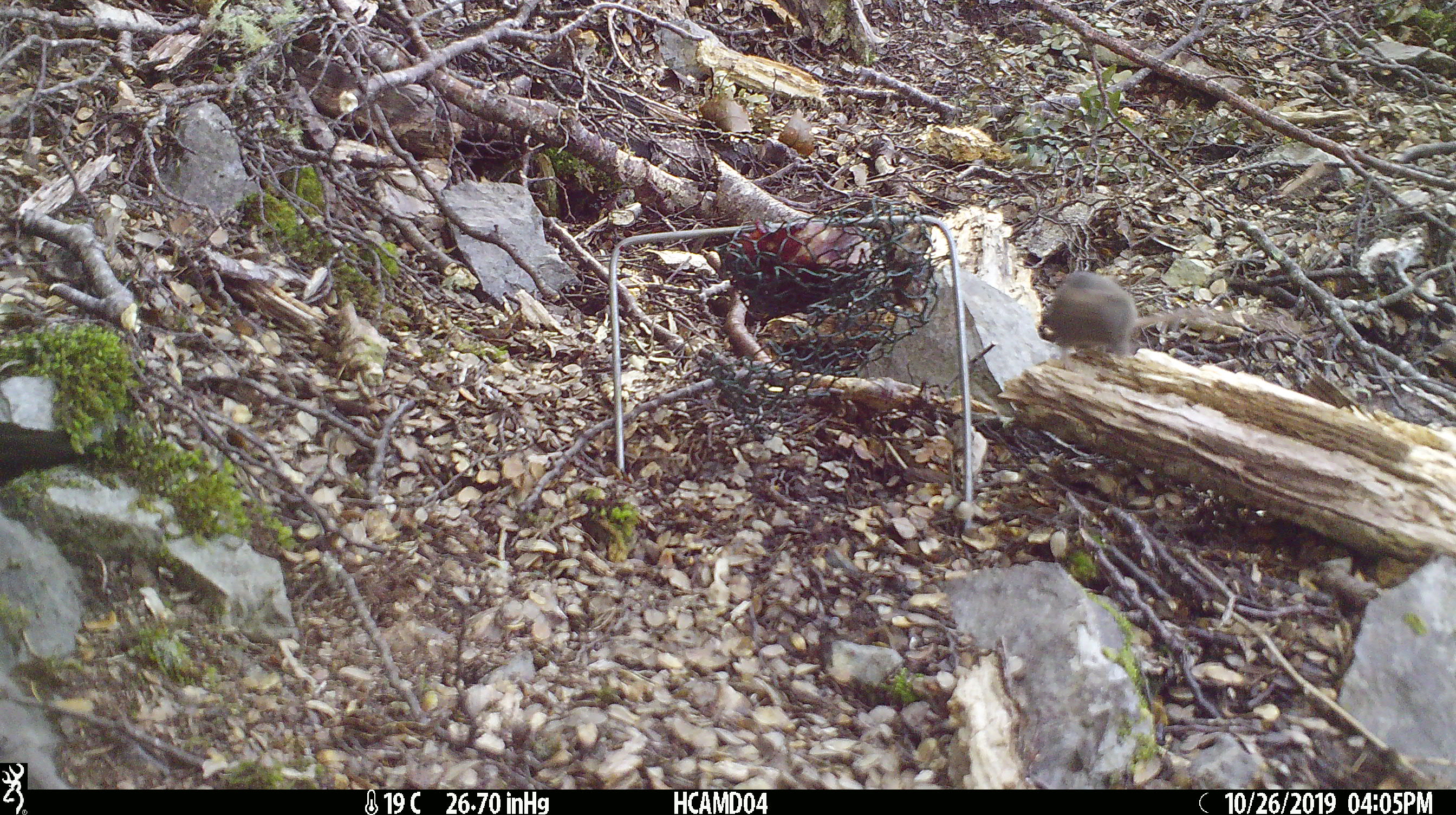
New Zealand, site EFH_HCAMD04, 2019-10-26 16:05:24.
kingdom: Animalia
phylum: Chordata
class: Mammalia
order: Rodentia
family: Muridae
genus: Mus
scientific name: Mus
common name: mouse